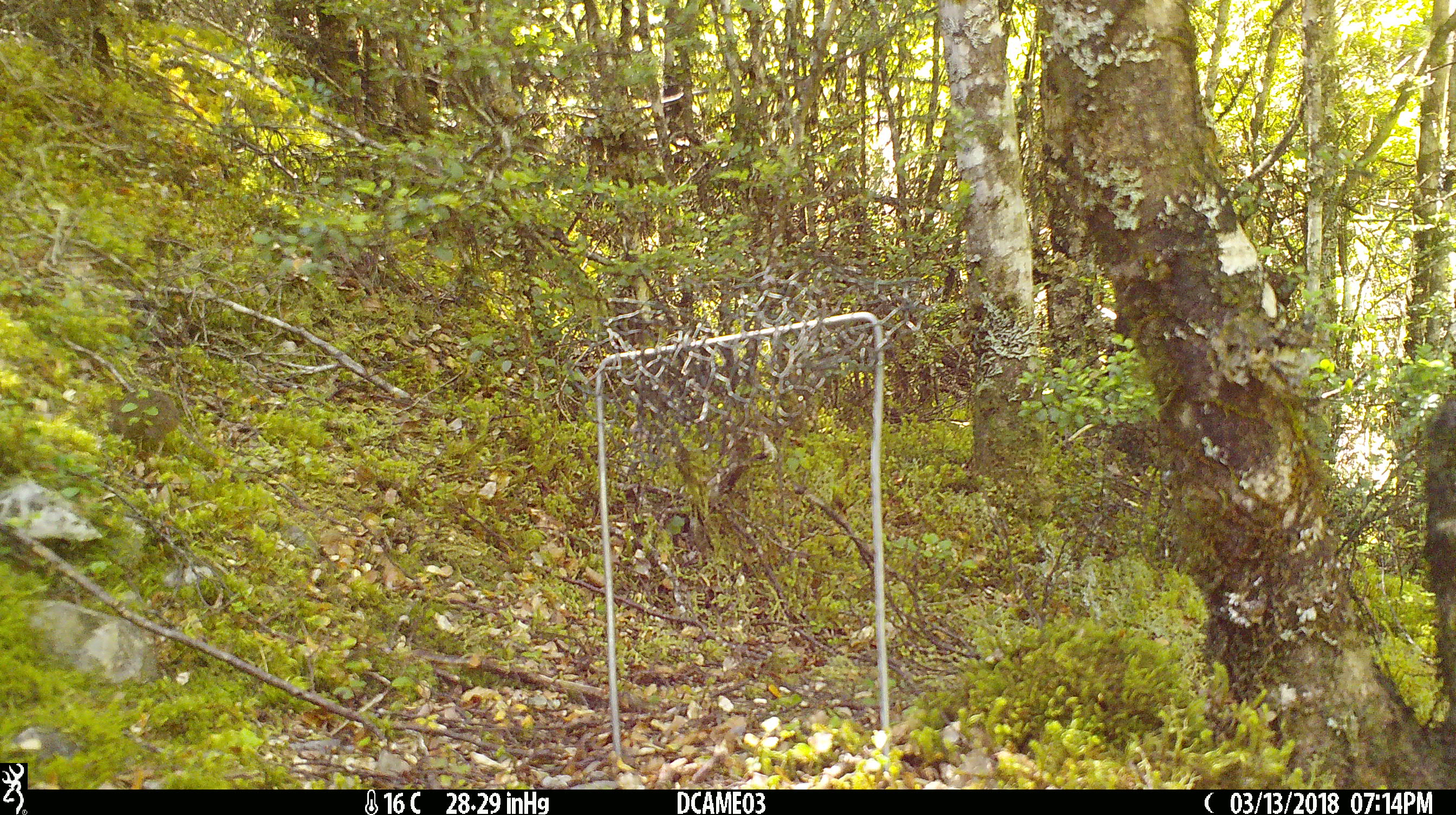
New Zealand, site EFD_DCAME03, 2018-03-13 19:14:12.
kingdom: Animalia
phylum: Chordata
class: Mammalia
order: Rodentia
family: Muridae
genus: Mus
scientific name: Mus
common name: mouse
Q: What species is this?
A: Mouse (Mus).